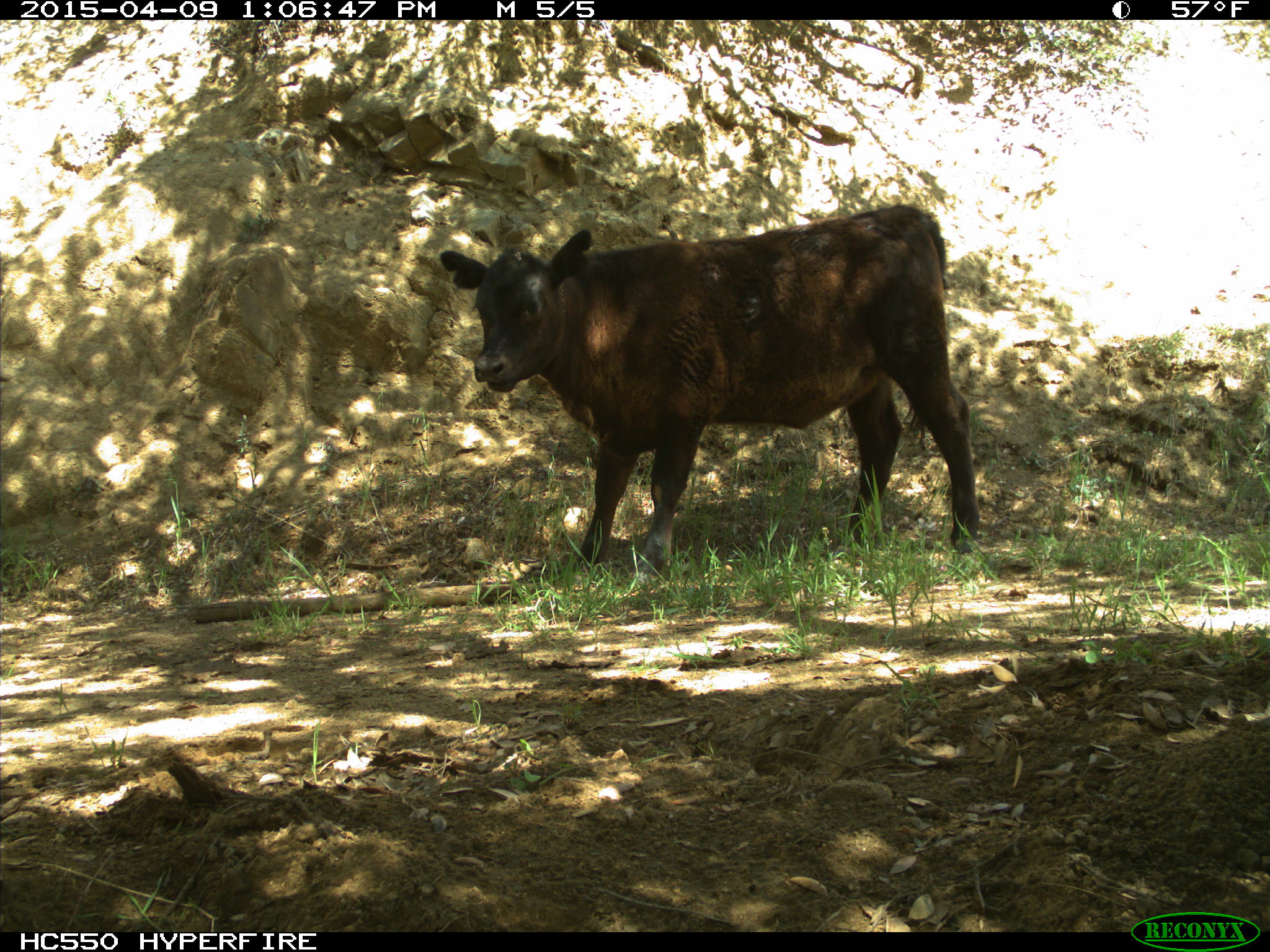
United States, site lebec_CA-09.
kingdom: Animalia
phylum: Chordata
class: Mammalia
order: Artiodactyla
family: Bovidae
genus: Bos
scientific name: Bos taurus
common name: domestic cow